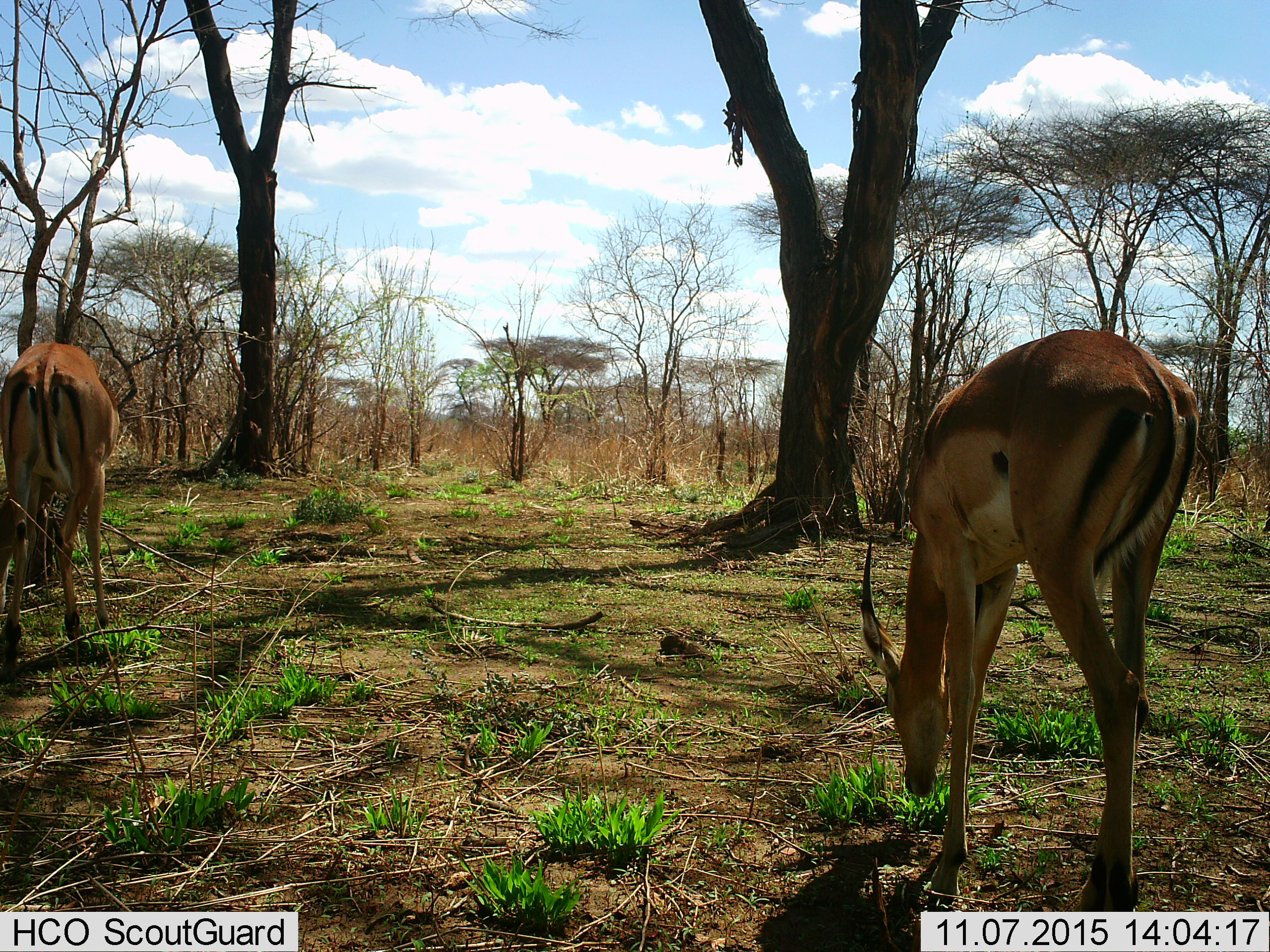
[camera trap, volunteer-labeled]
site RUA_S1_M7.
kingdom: Animalia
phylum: Chordata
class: Mammalia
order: Artiodactyla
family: Bovidae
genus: Aepyceros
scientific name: Aepyceros melampus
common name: impala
Impala (Aepyceros melampus), count 2. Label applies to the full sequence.